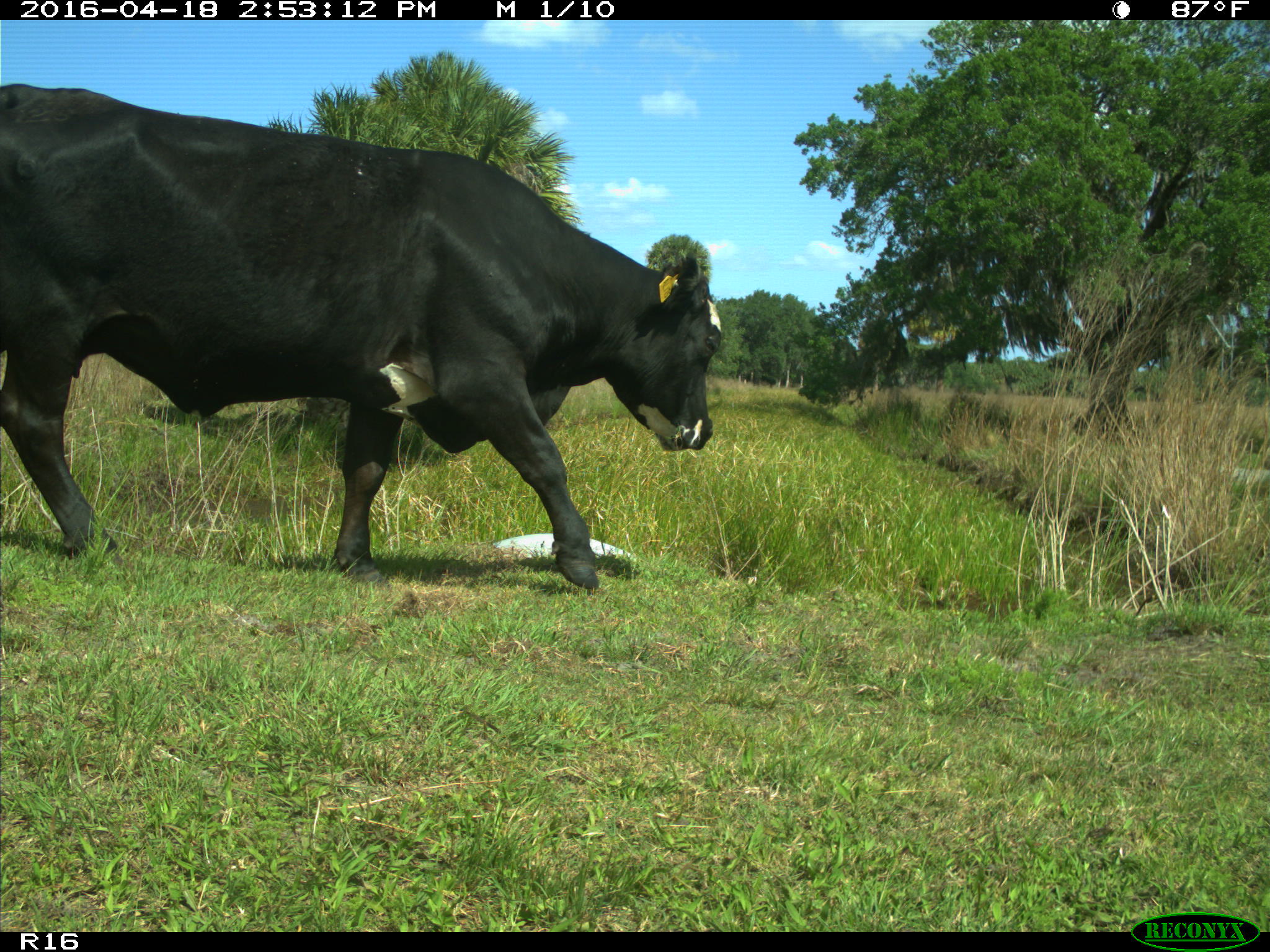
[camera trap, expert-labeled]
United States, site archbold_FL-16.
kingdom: Animalia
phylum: Chordata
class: Mammalia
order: Artiodactyla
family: Bovidae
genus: Bos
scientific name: Bos taurus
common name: domestic cow